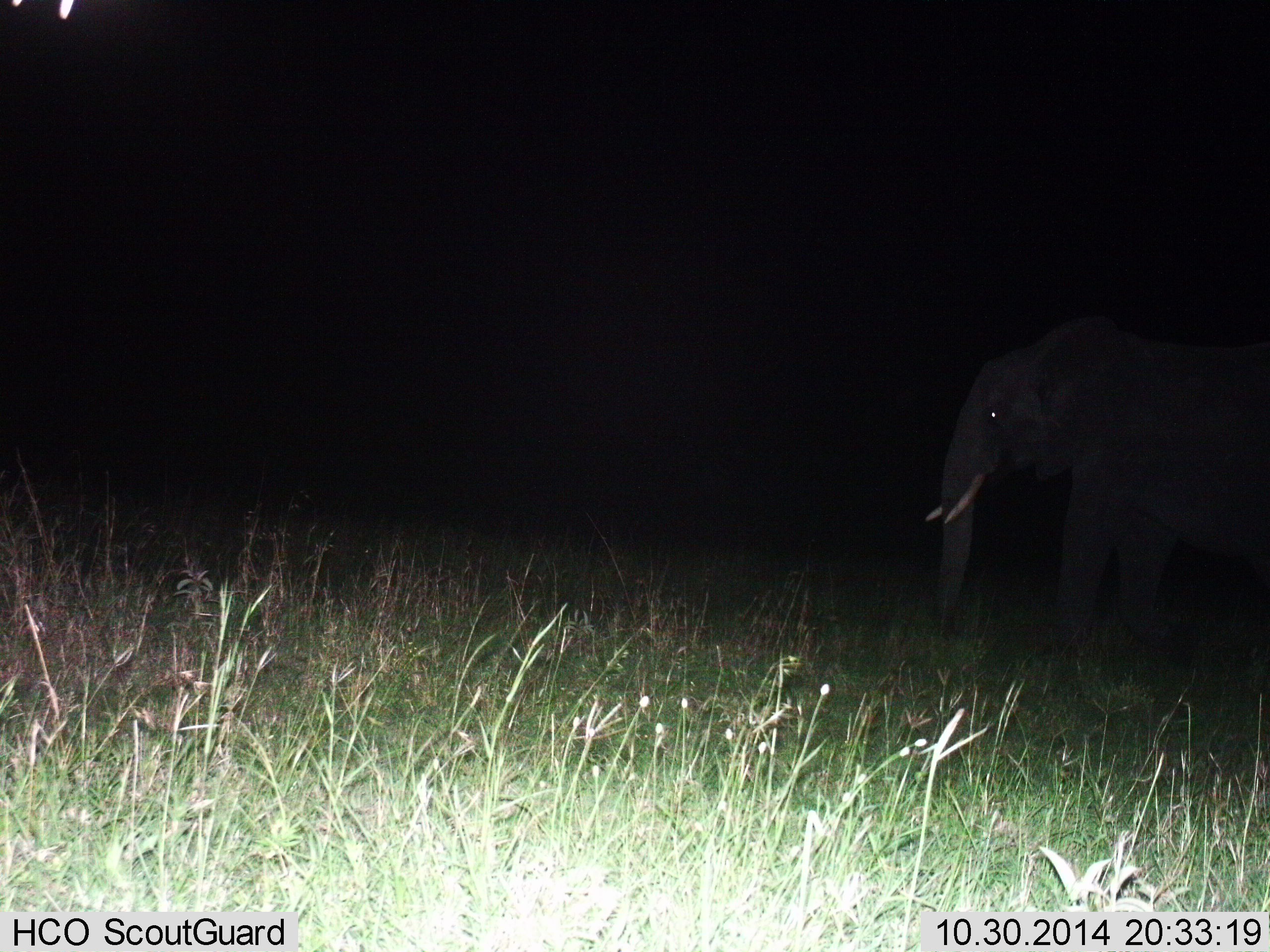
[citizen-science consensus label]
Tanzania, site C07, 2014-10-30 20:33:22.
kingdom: Animalia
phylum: Chordata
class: Mammalia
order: Proboscidea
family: Elephantidae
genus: Loxodonta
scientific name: Loxodonta africana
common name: african bush elephant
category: elephant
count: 1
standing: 40%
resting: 0%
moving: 60%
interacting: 0%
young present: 0%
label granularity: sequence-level